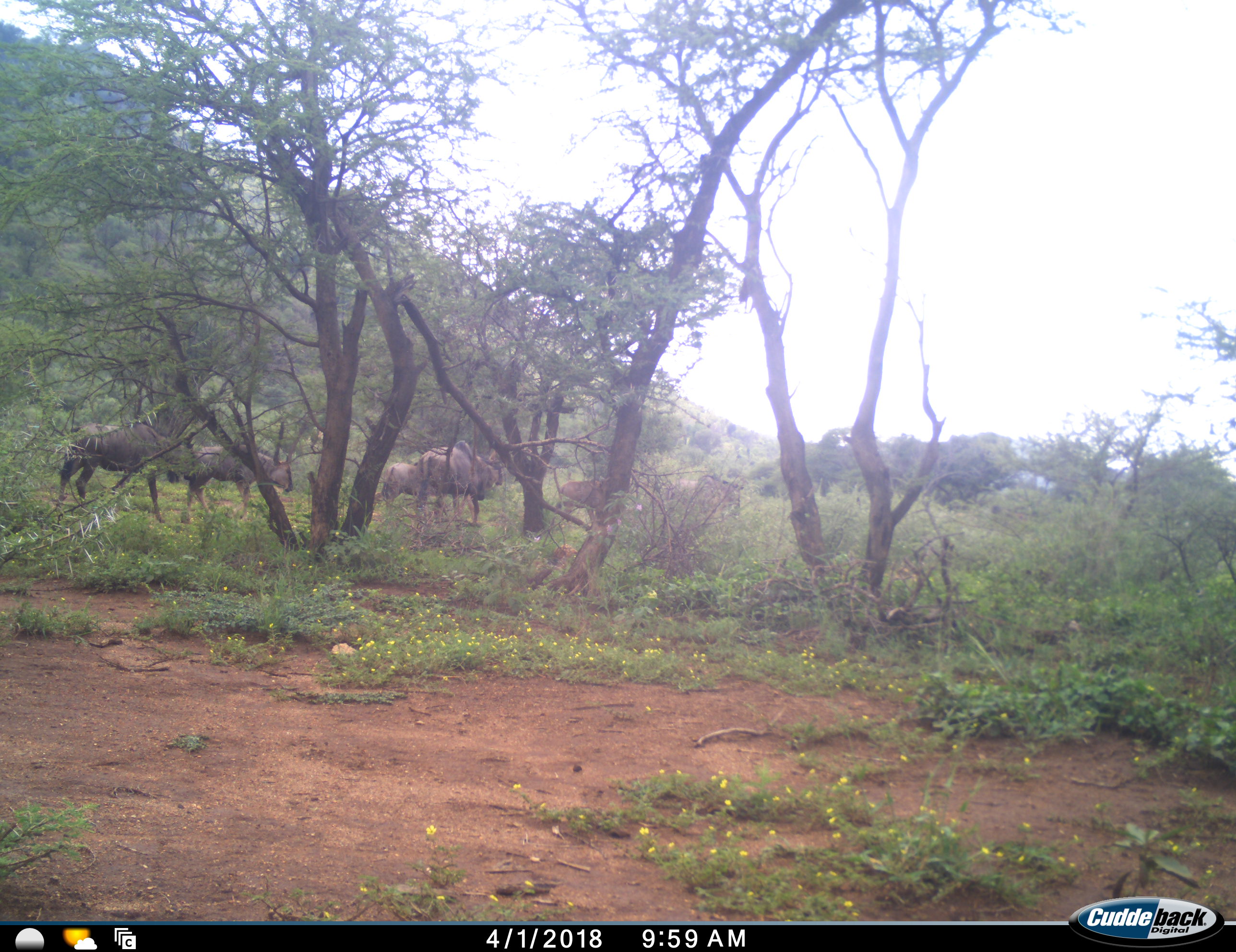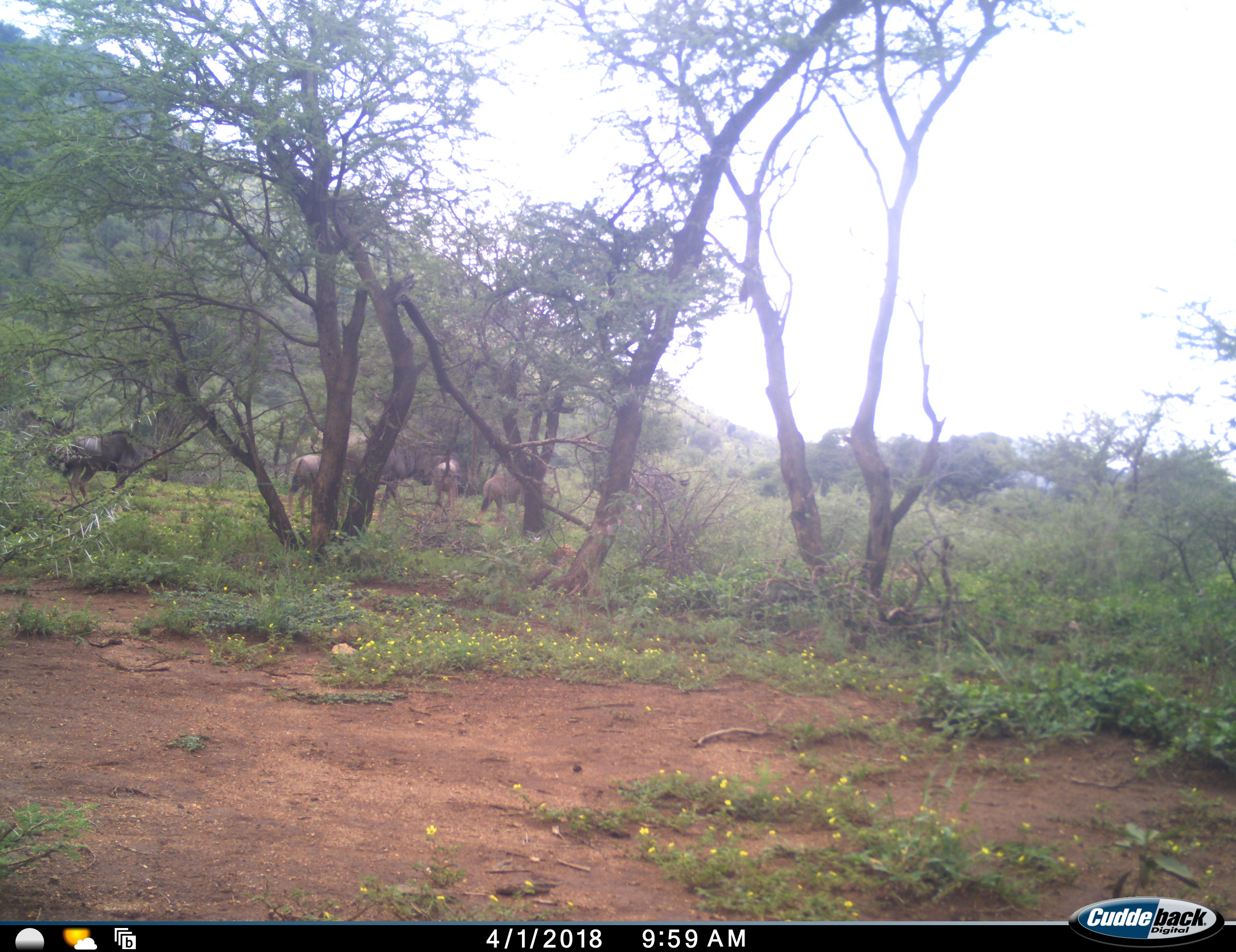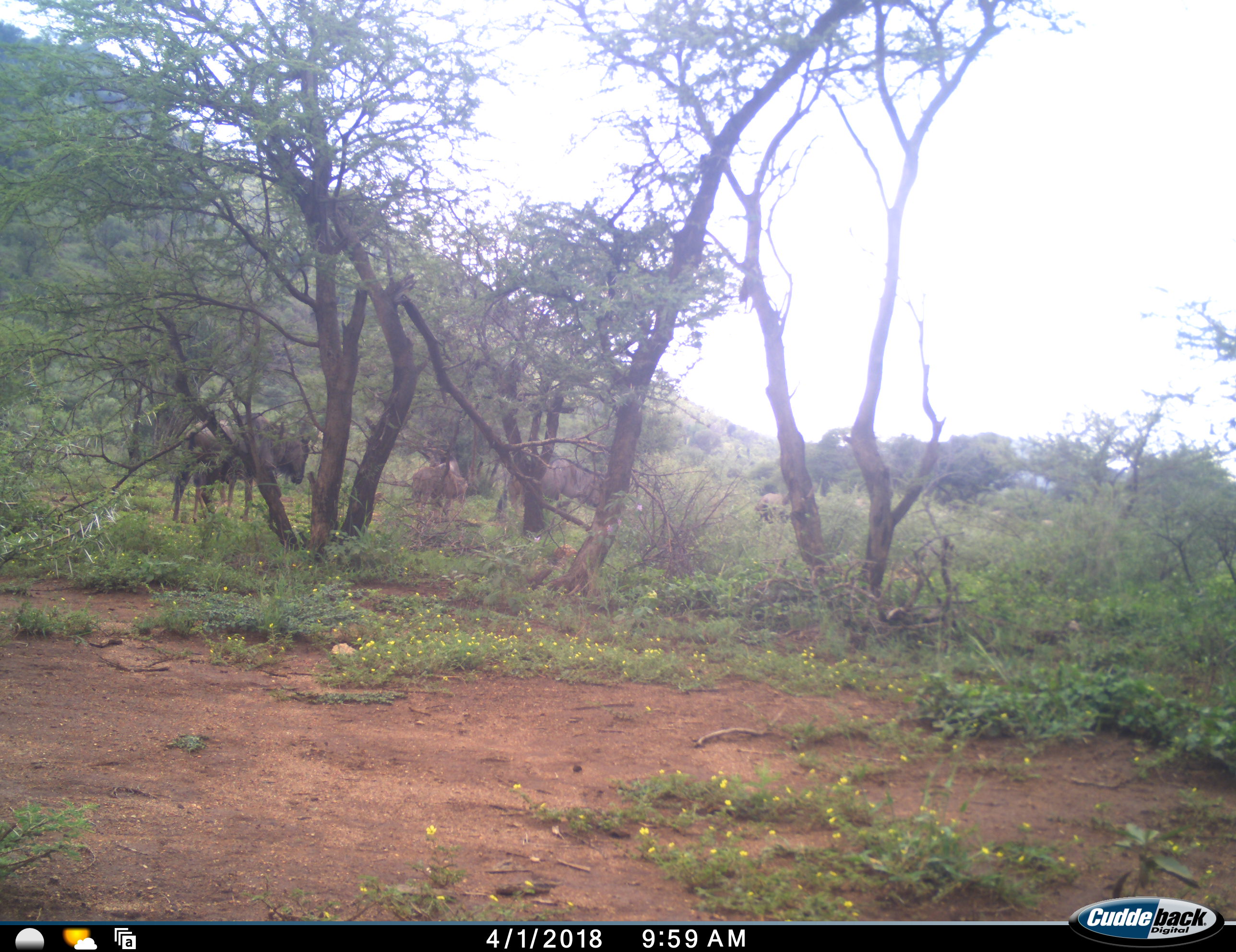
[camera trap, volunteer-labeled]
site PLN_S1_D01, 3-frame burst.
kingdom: Animalia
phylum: Chordata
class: Mammalia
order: Artiodactyla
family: Bovidae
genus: Connochaetes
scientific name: Connochaetes taurinus taurinus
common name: blue wildebeest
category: wildebeestblue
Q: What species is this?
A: Wildebeestblue (blue wildebeest) (Connochaetes taurinus taurinus).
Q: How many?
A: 7.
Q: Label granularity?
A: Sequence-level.